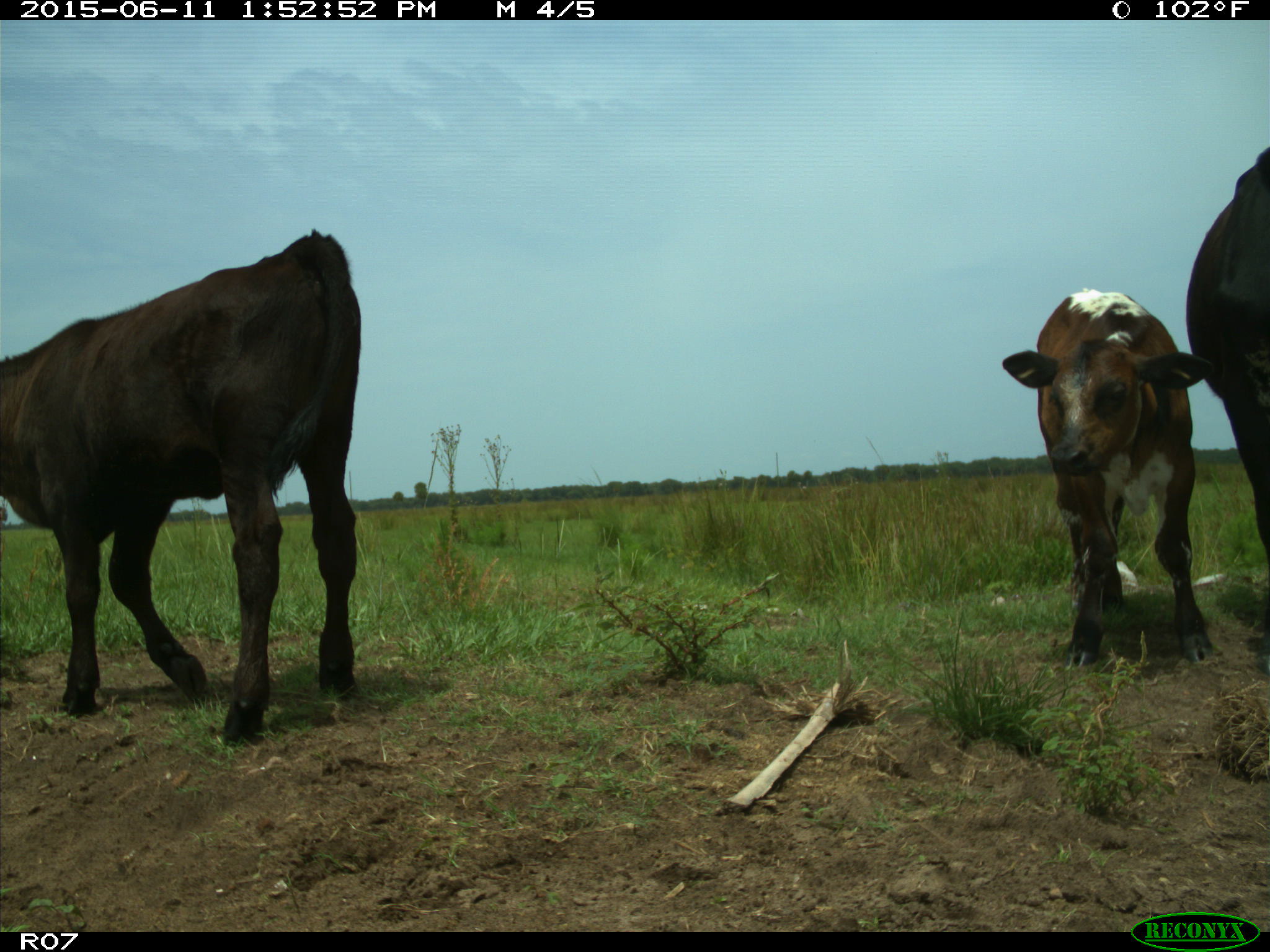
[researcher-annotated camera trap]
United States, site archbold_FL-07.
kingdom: Animalia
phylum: Chordata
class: Mammalia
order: Artiodactyla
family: Bovidae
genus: Bos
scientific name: Bos taurus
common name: domestic cow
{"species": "Bos taurus (domestic cow)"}